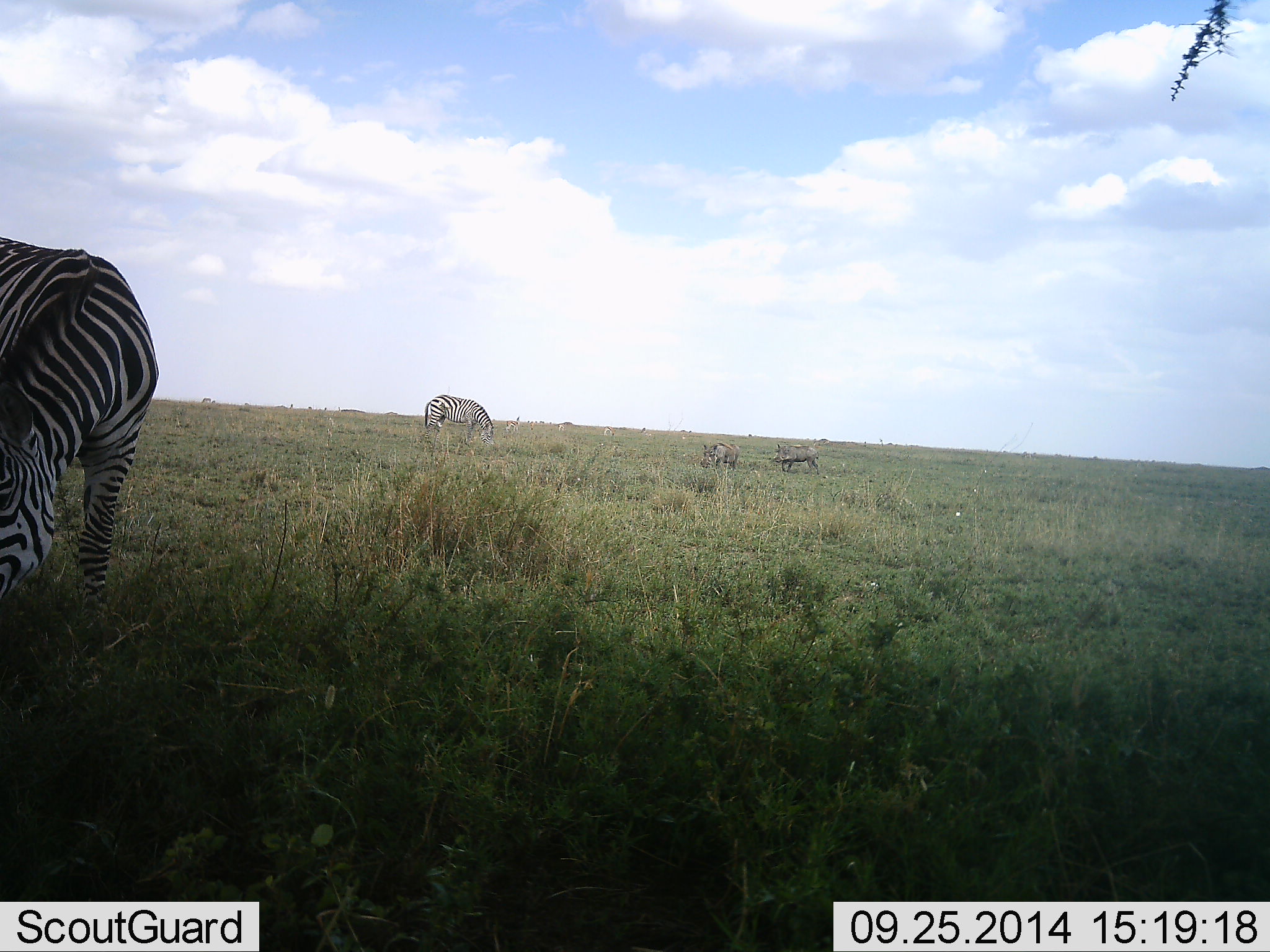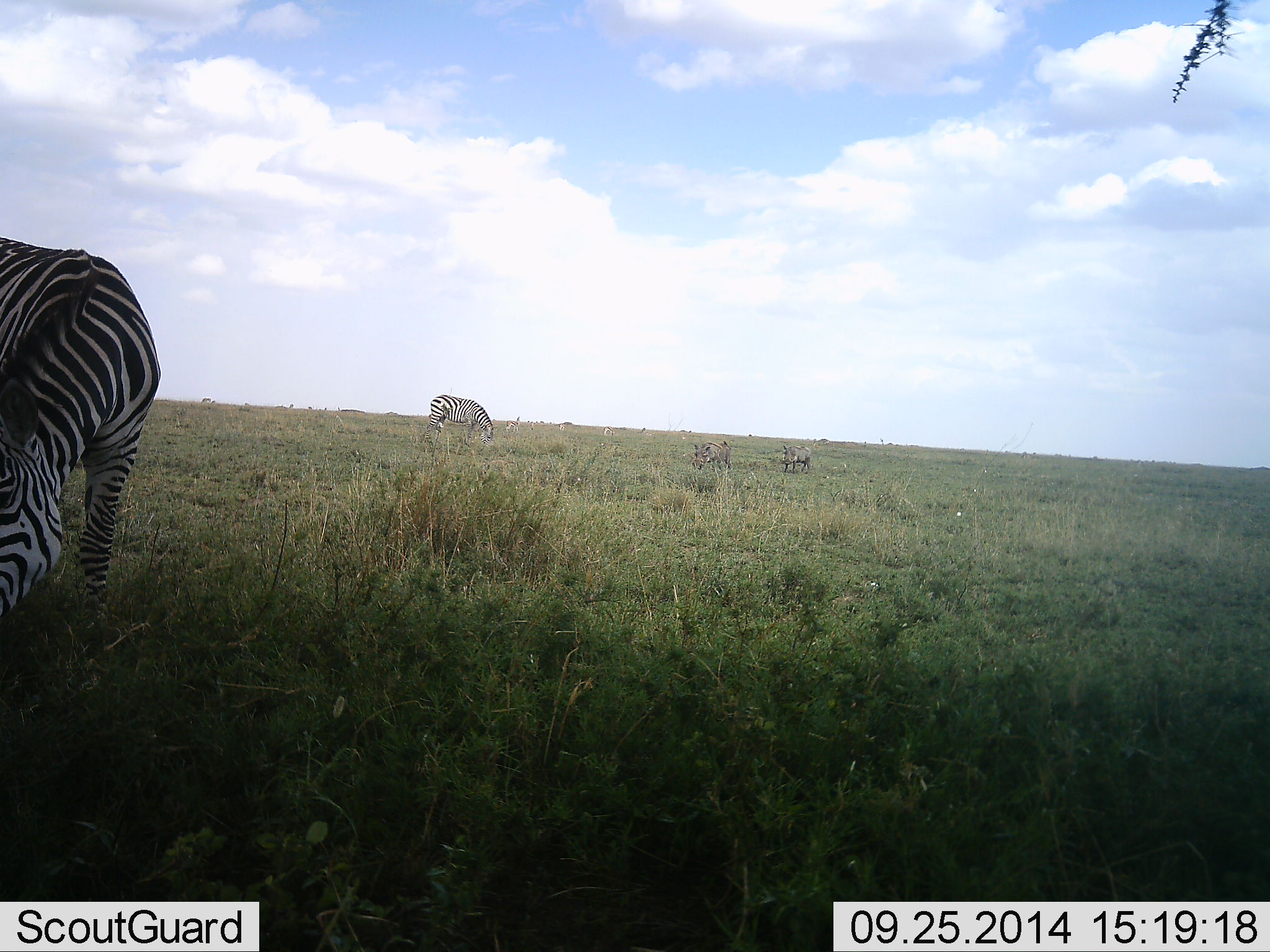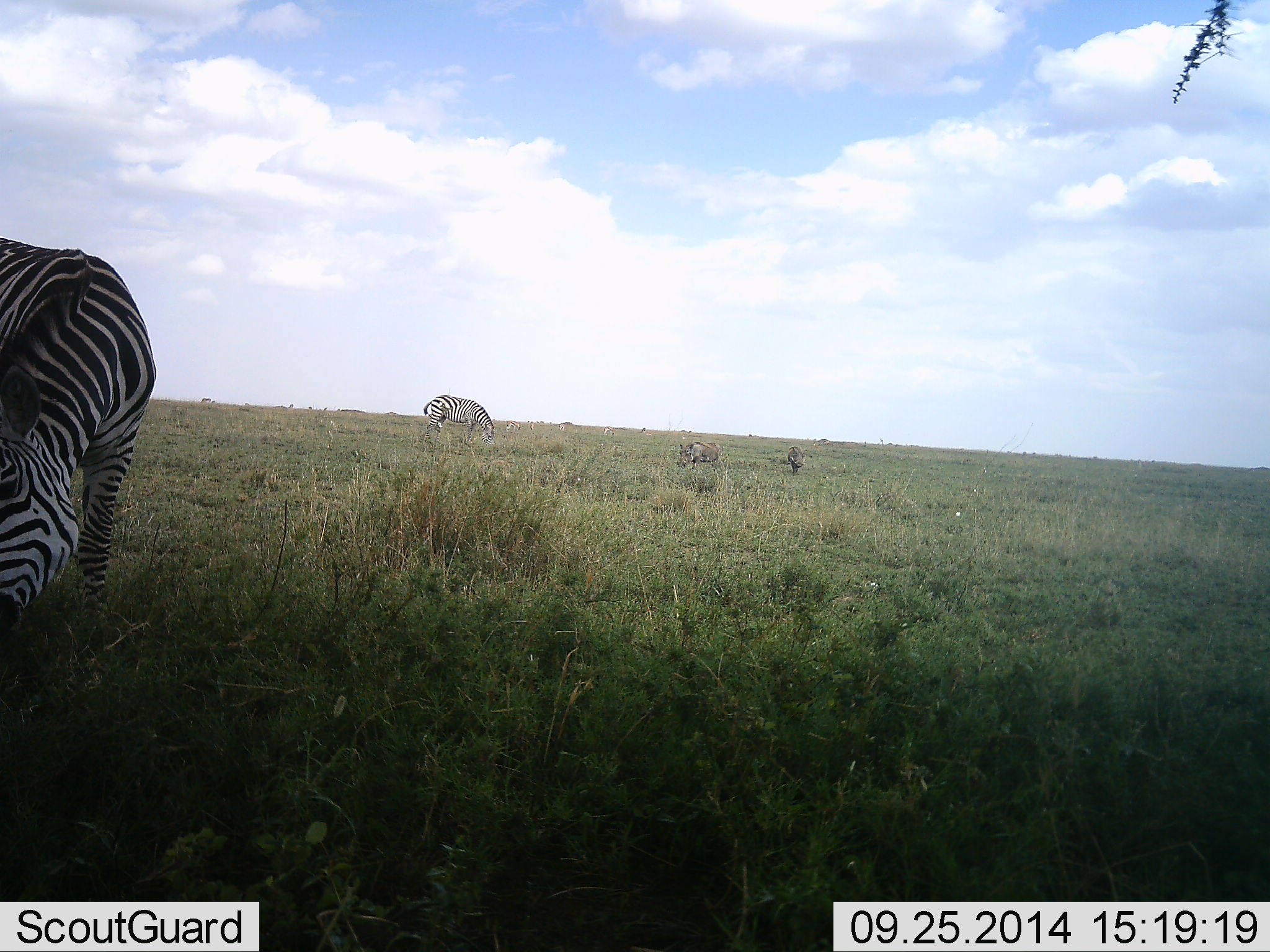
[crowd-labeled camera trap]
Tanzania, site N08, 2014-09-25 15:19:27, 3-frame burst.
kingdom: Animalia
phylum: Chordata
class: Mammalia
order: Artiodactyla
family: Suidae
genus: Phacochoerus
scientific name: Phacochoerus africanus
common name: warthog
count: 2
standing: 9%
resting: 0%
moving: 73%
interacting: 0%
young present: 0%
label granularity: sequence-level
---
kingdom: Animalia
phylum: Chordata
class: Mammalia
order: Perissodactyla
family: Equidae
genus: Equus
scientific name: Equus quagga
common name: plains zebra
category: zebra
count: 2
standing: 44%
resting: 0%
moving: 22%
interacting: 0%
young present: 17%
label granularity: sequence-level